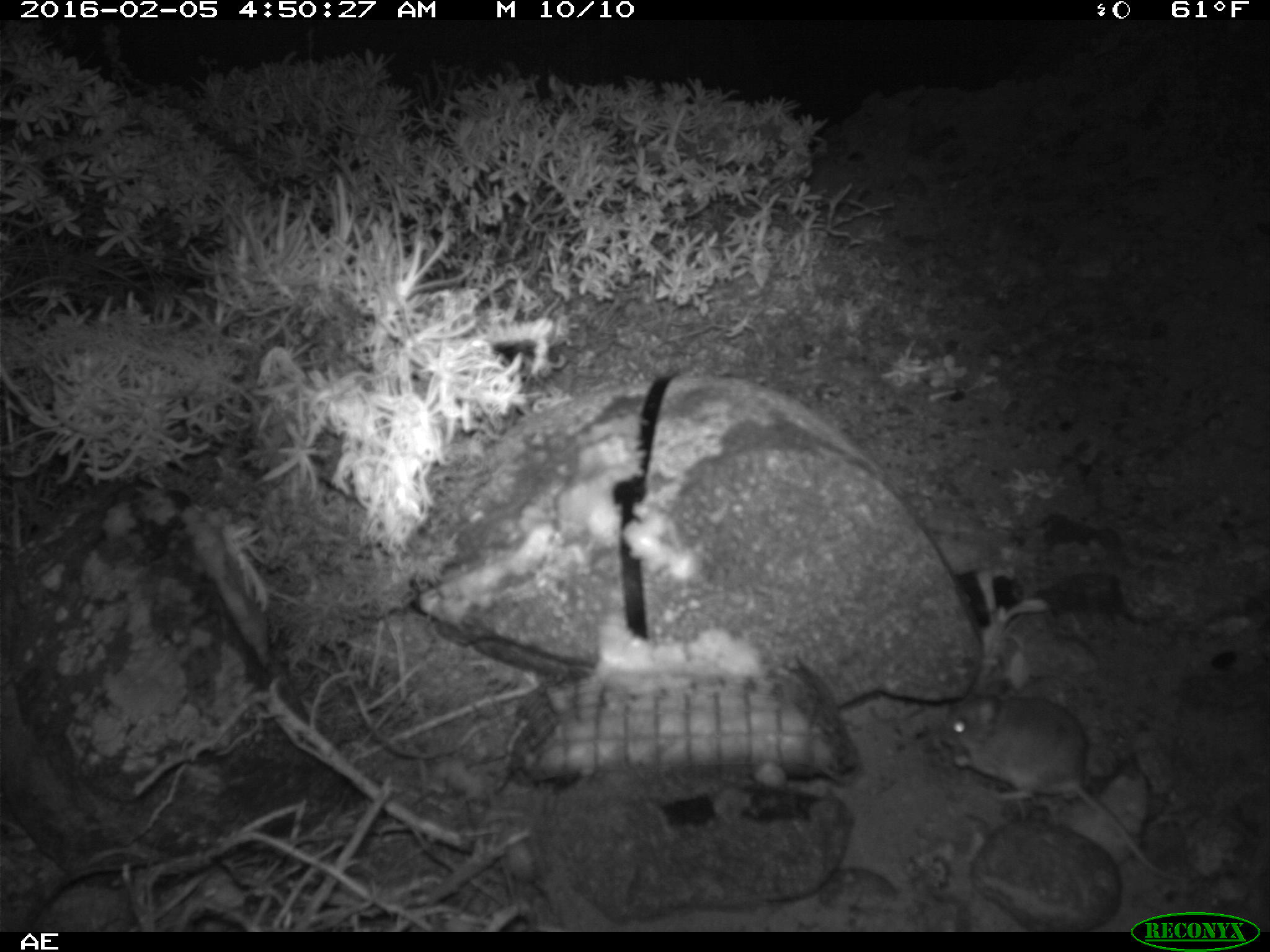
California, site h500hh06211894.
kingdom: Animalia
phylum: Chordata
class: Mammalia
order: Rodentia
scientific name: Rodentia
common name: rodent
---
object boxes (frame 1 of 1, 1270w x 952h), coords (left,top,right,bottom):
rodent: (938,676,1175,878)